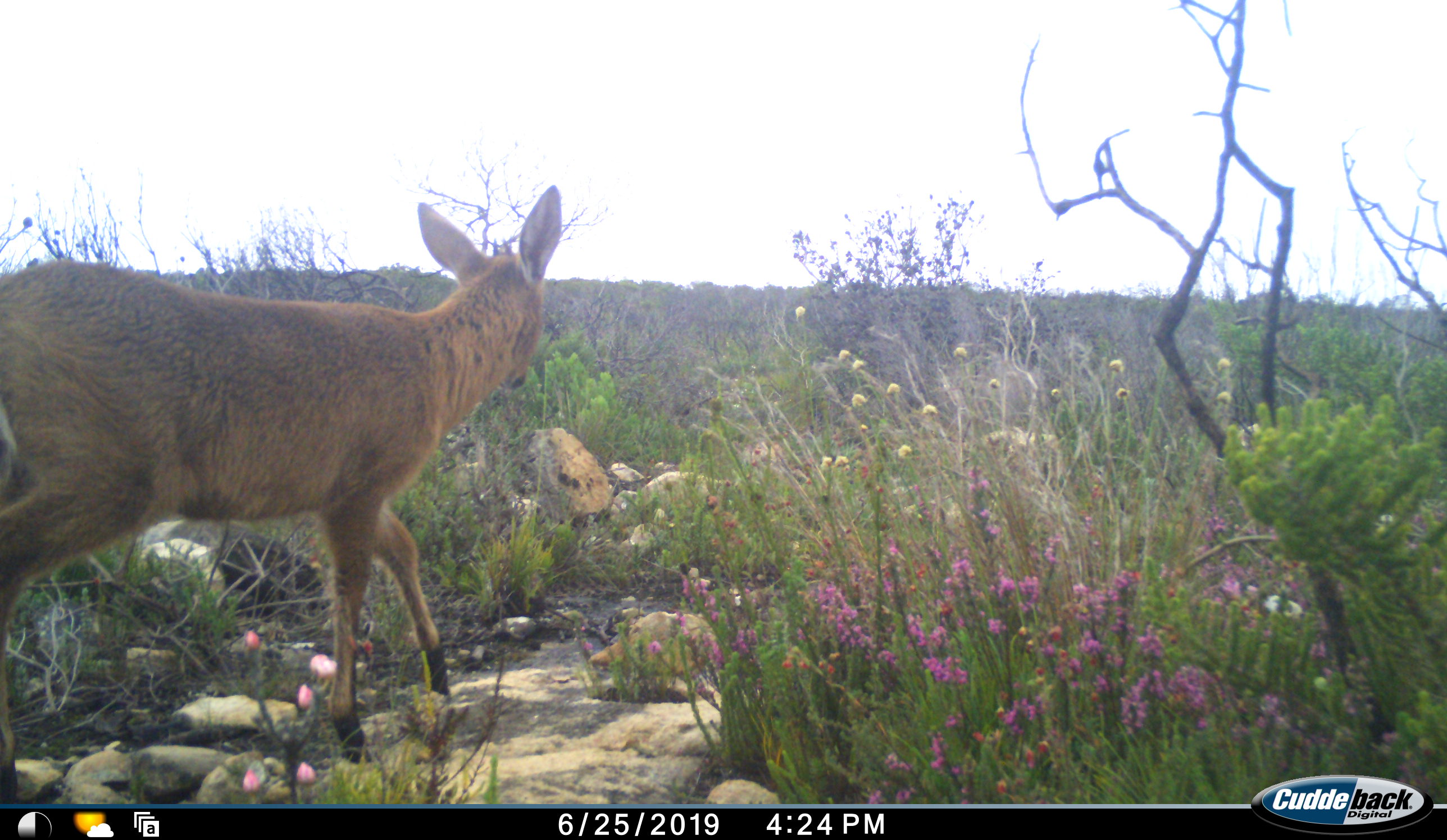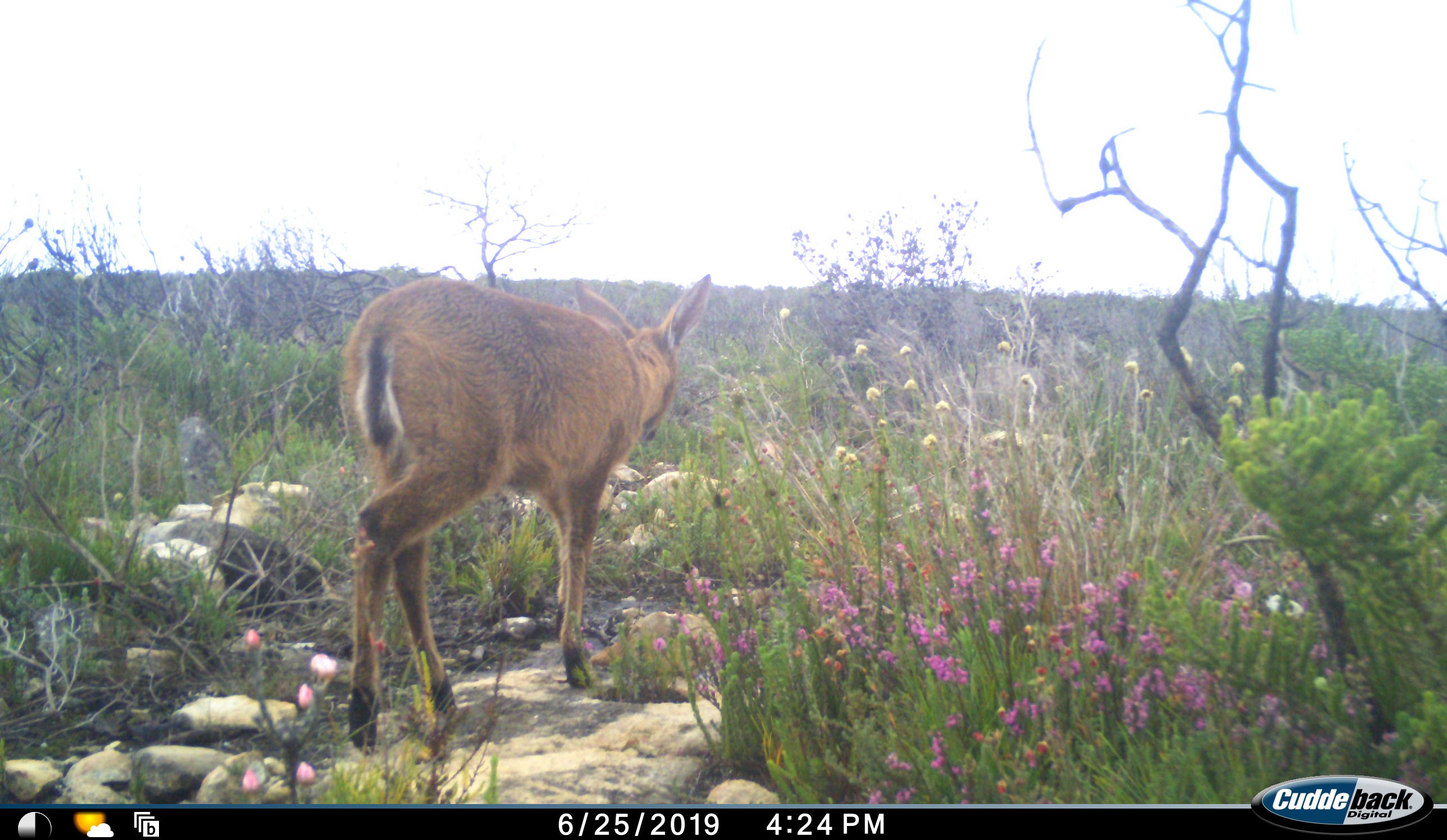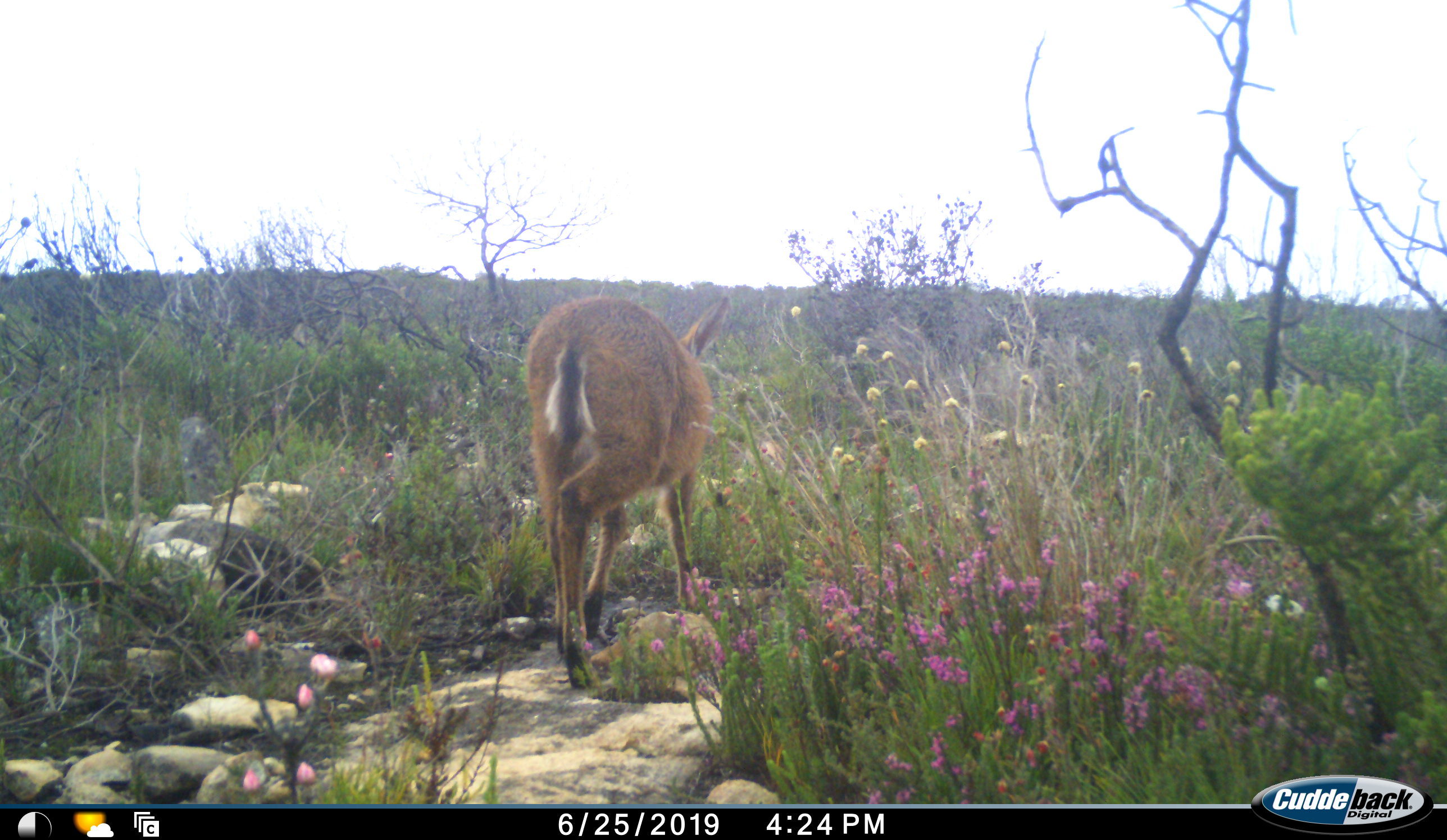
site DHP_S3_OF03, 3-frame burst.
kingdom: Animalia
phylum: Chordata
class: Mammalia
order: Artiodactyla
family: Bovidae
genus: Sylvicapra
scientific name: Sylvicapra grimmia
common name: common duiker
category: duikercommongrey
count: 1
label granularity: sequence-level